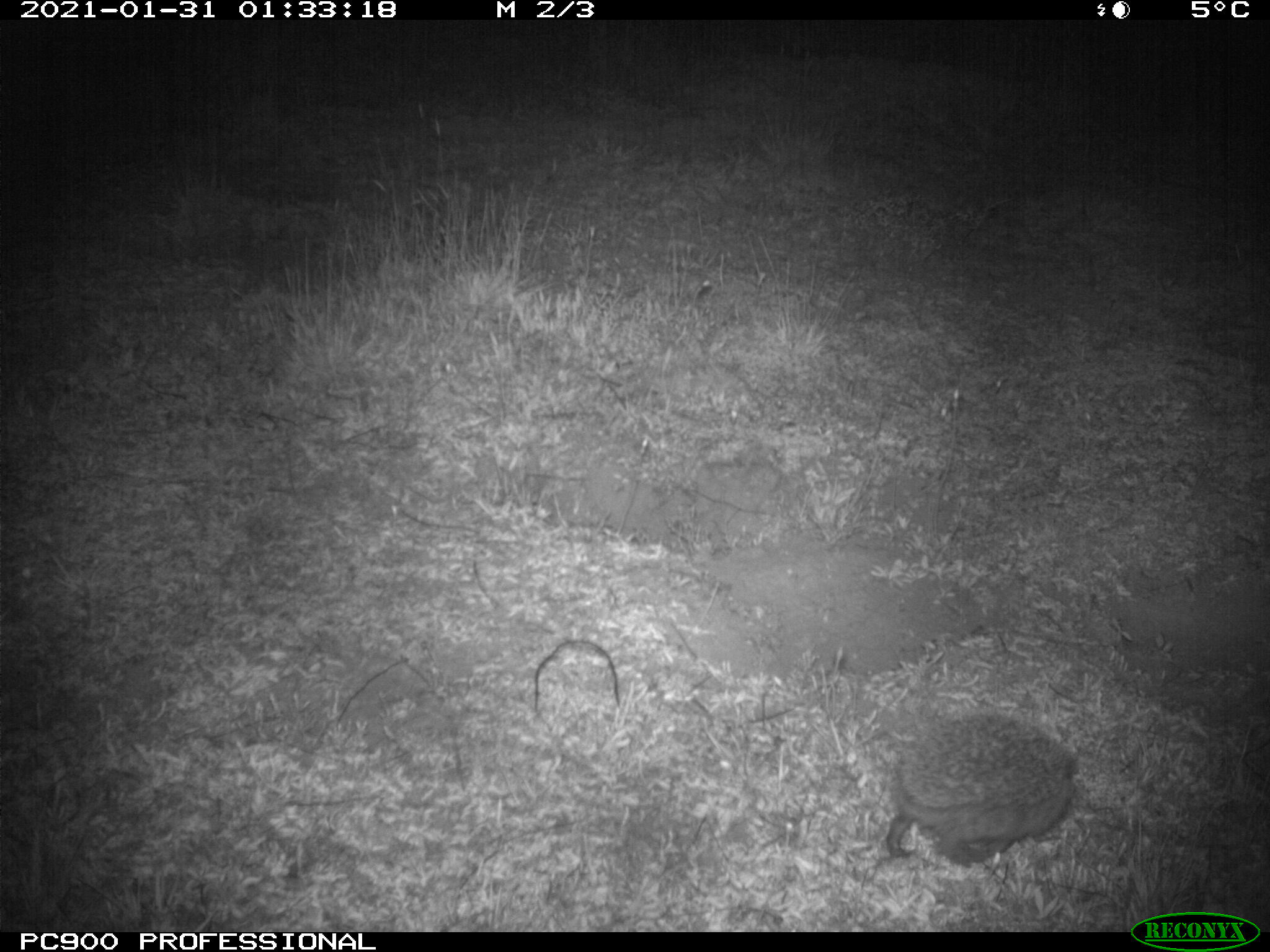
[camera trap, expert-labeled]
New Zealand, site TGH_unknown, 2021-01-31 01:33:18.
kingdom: Animalia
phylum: Chordata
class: Mammalia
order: Eulipotyphla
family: Erinaceidae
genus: Erinaceus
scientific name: Erinaceus europaeus europaeus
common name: european hedgehog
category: hedgehog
Hedgehog (european hedgehog) (Erinaceus europaeus europaeus).